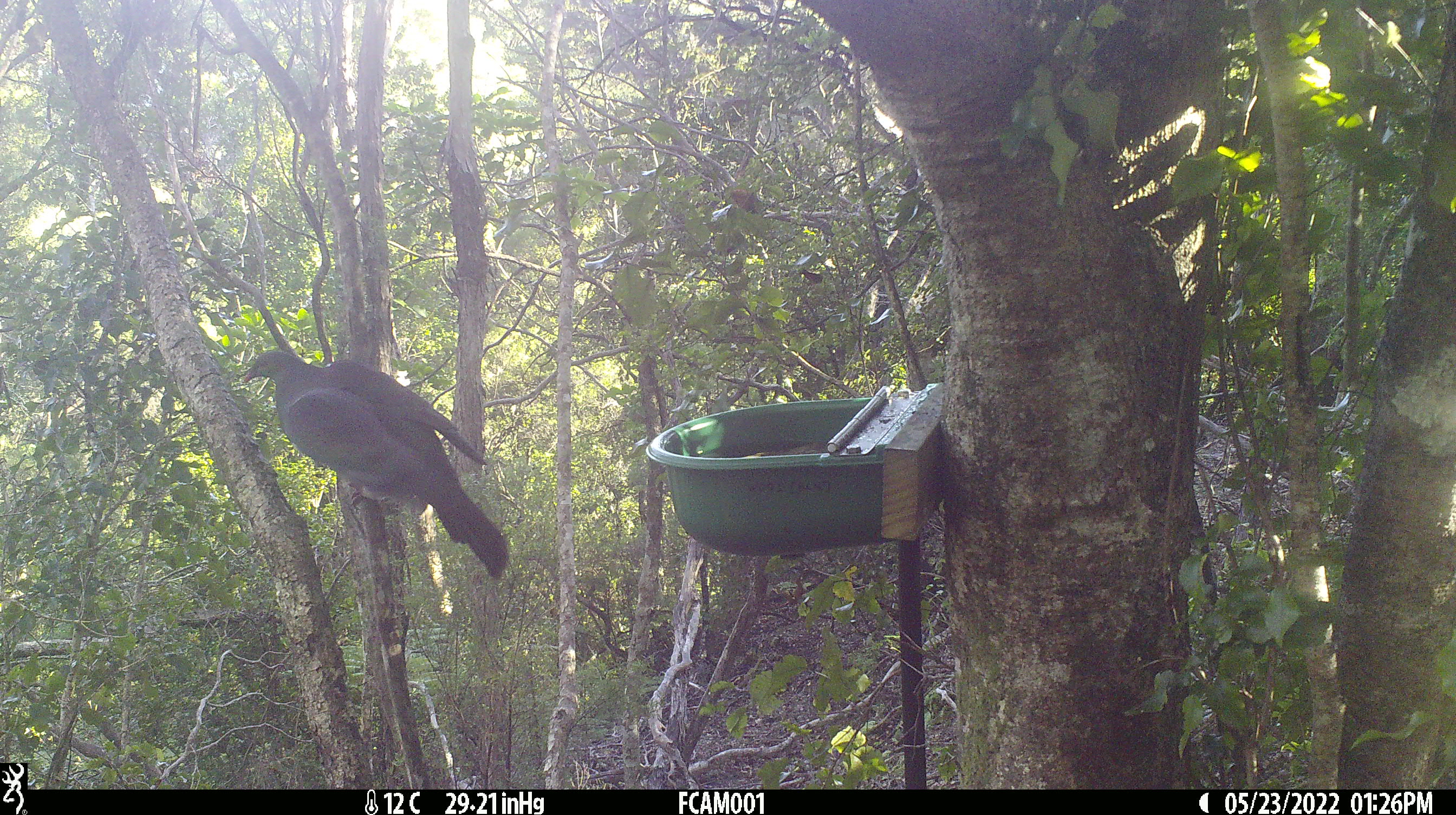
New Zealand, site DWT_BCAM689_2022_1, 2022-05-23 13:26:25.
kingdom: Animalia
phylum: Chordata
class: Aves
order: Columbiformes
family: Columbidae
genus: Hemiphaga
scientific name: Hemiphaga novaeseelandiae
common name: new zealand pigeon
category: kereru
Kereru (new zealand pigeon) (Hemiphaga novaeseelandiae).